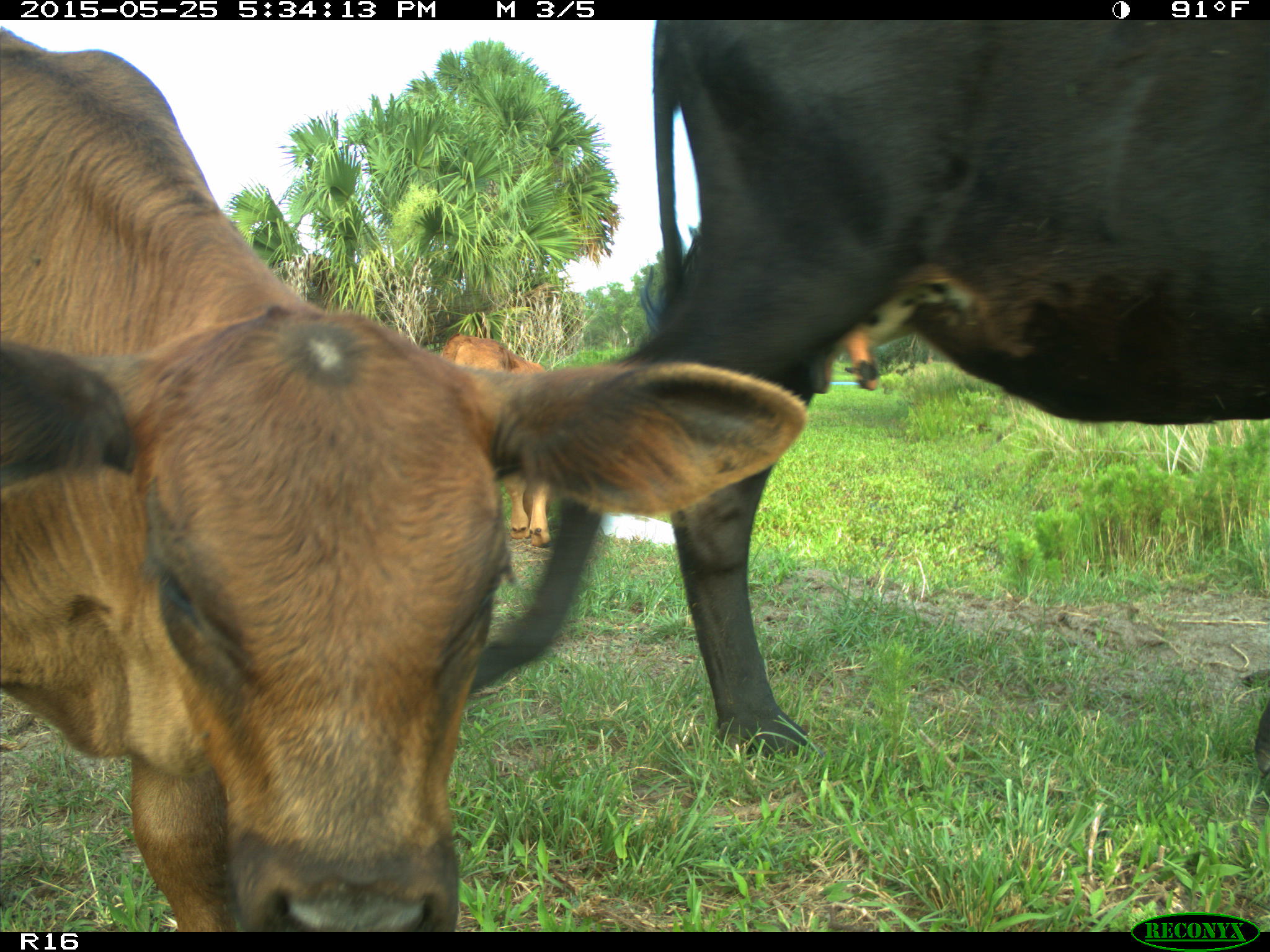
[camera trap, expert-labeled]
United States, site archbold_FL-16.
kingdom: Animalia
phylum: Chordata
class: Mammalia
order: Artiodactyla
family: Bovidae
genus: Bos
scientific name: Bos taurus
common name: domestic cow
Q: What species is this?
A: Bos taurus (domestic cow).